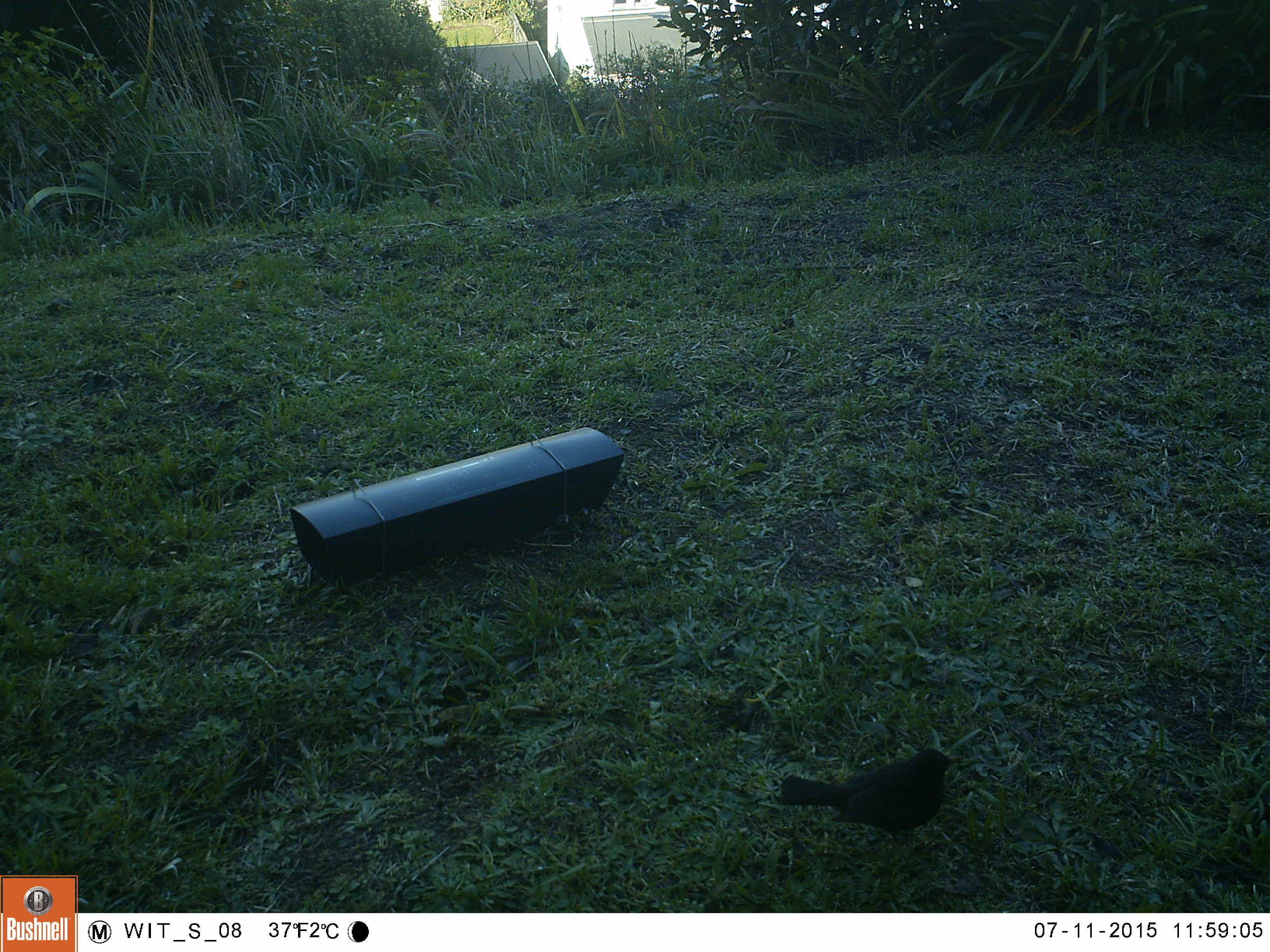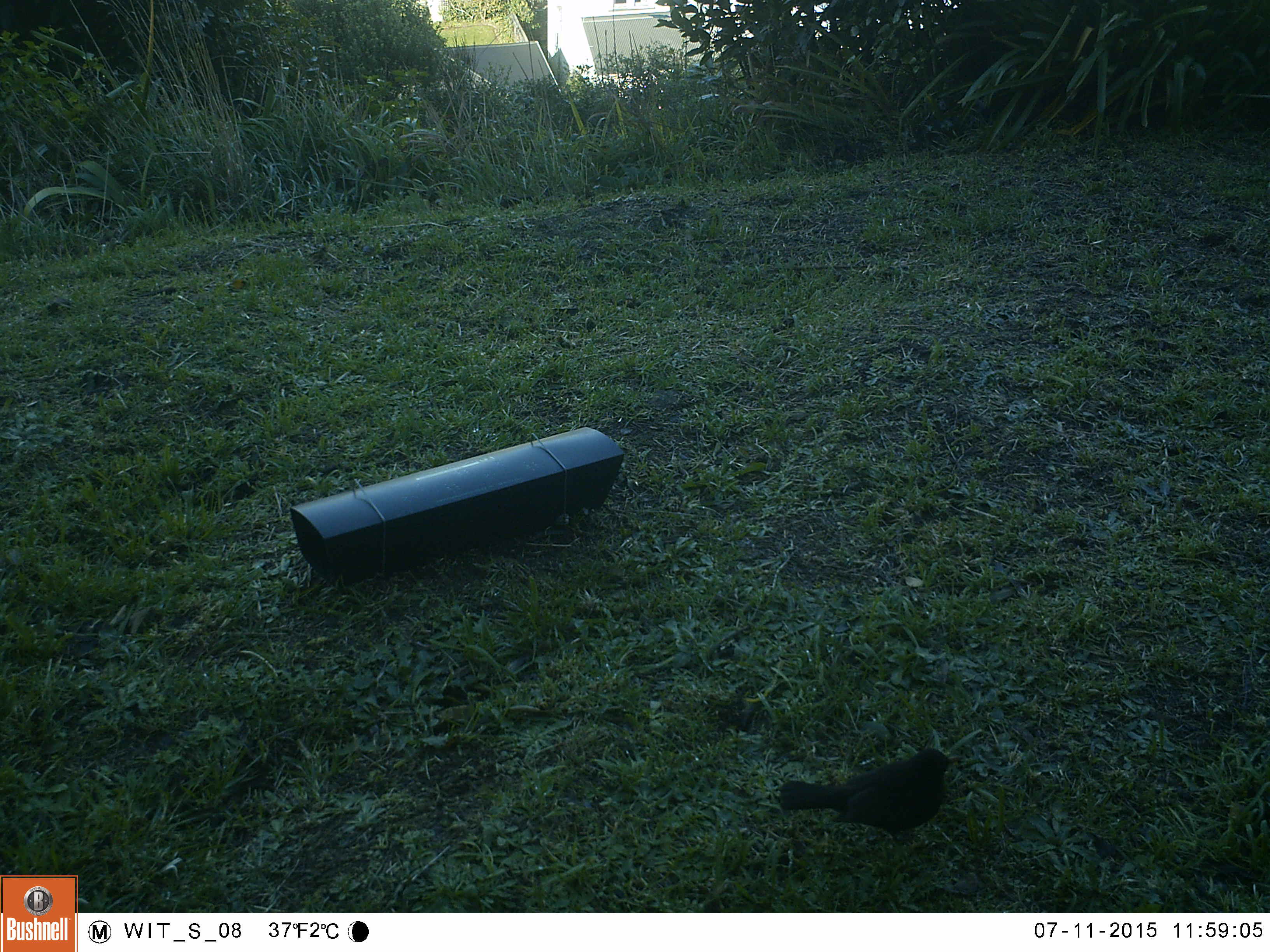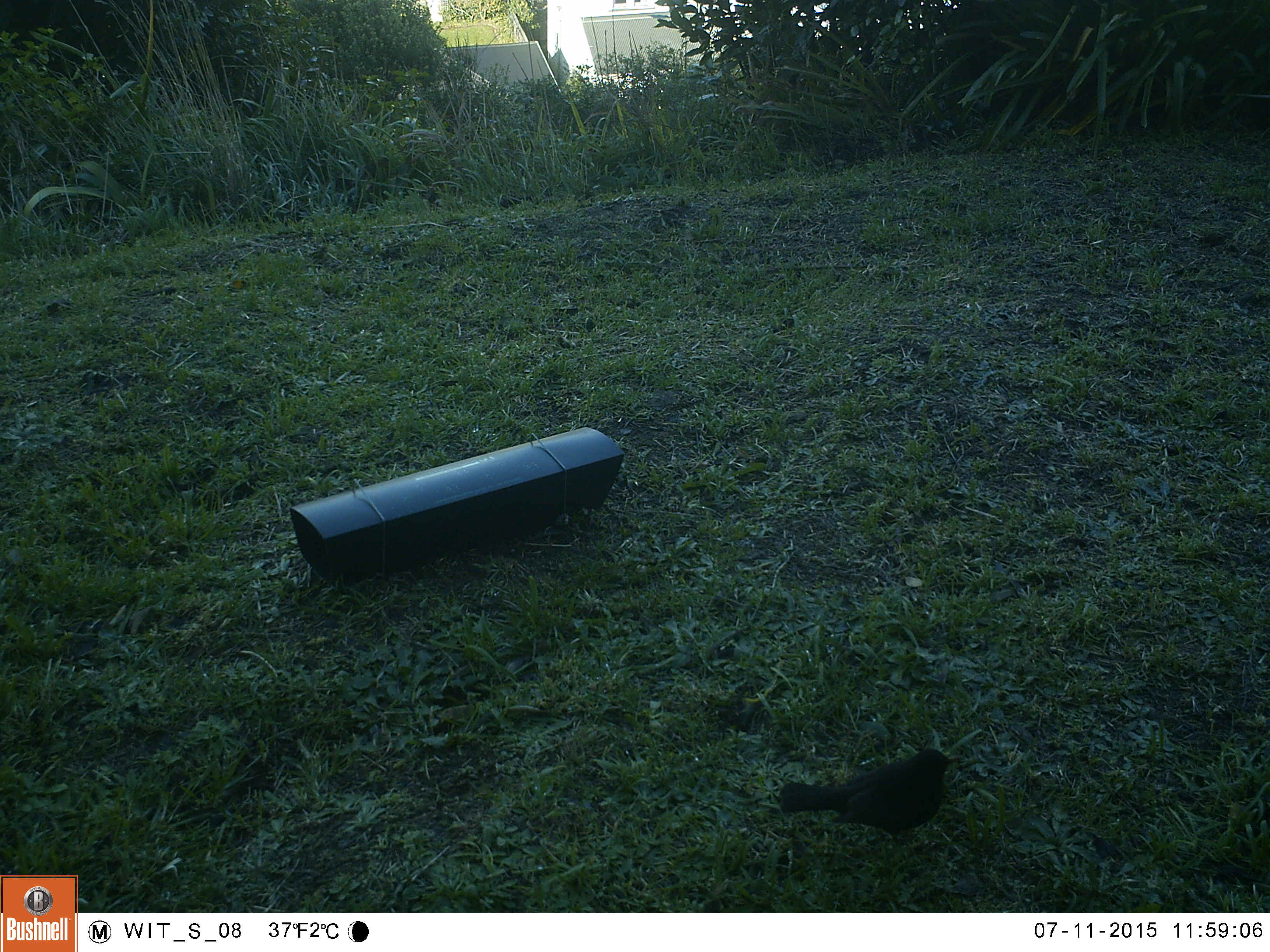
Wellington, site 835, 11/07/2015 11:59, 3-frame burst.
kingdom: Animalia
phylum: Chordata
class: Aves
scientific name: Aves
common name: bird